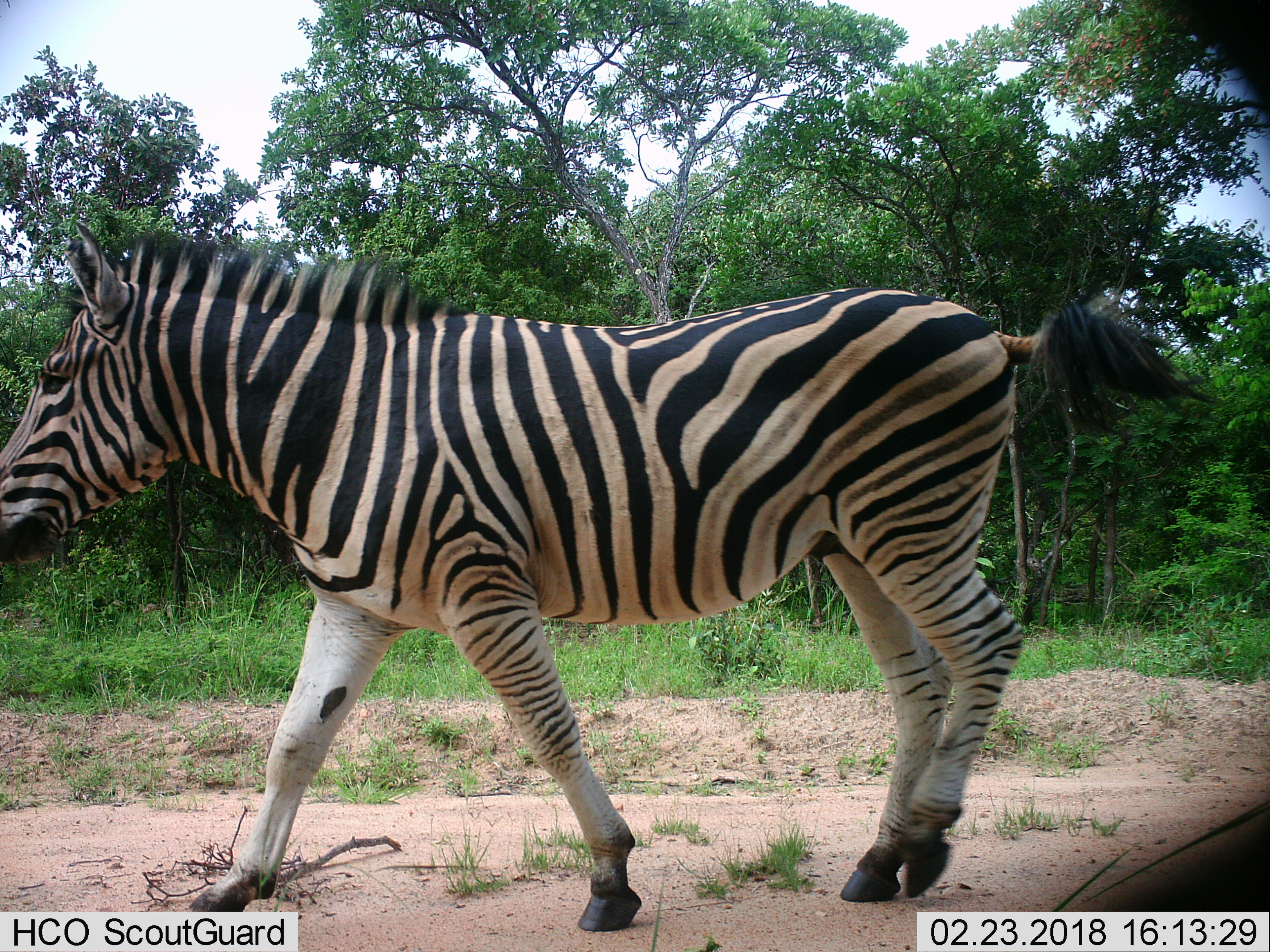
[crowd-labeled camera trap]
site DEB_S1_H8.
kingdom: Animalia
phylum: Chordata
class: Mammalia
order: Perissodactyla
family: Equidae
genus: Equus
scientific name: Equus quagga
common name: plains zebra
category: zebraplains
Zebraplains (plains zebra) (Equus quagga), count 1. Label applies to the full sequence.